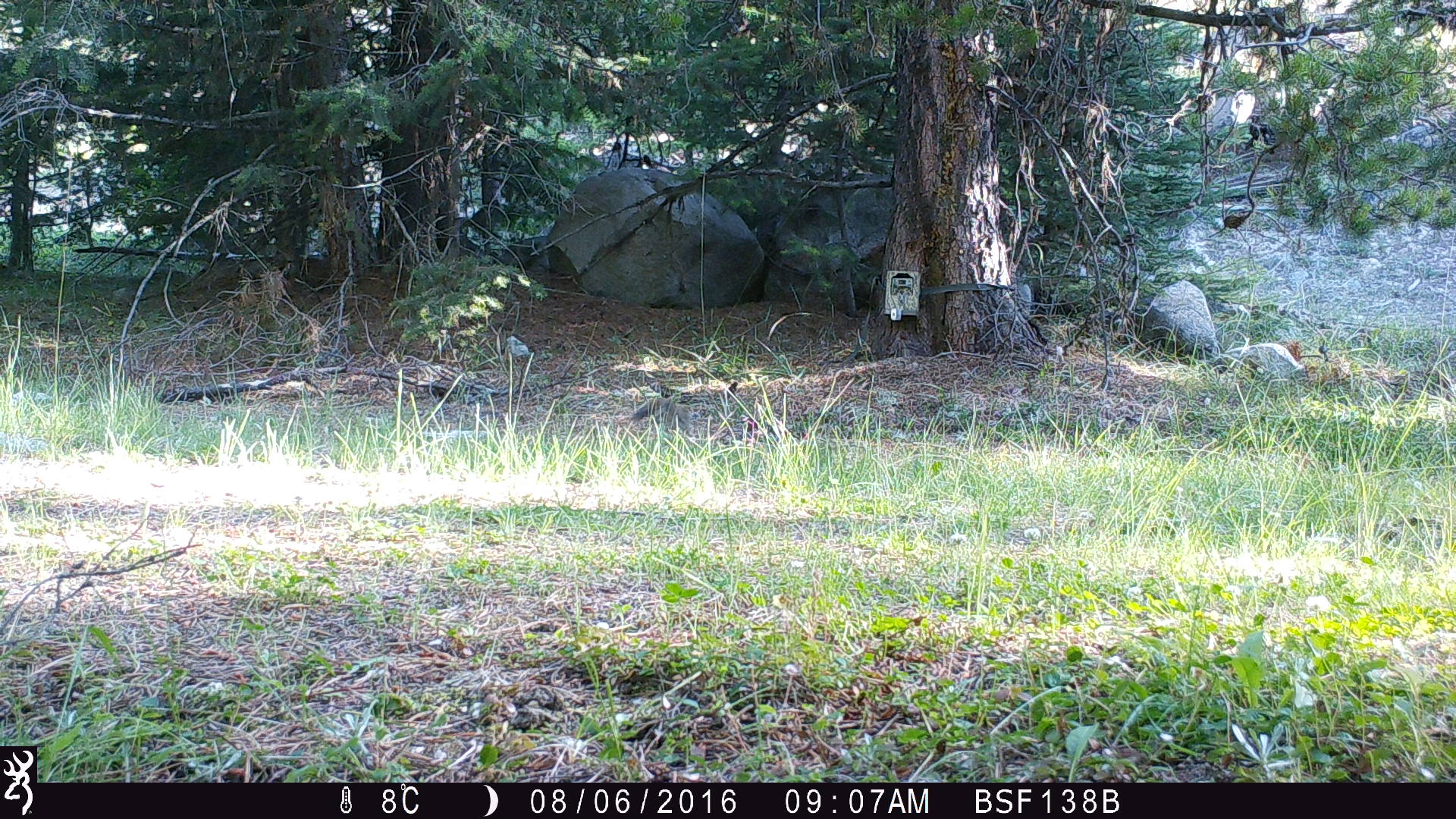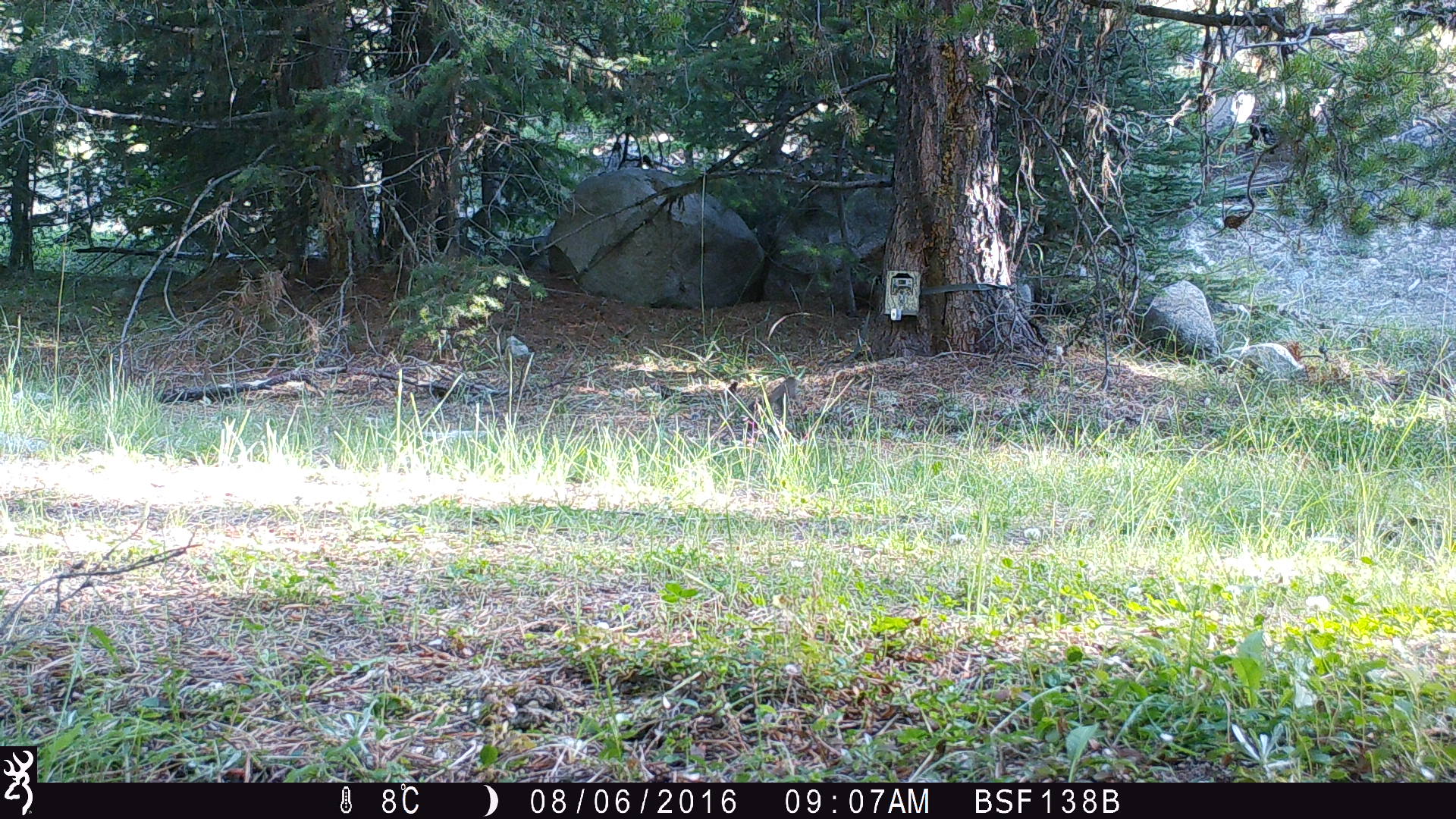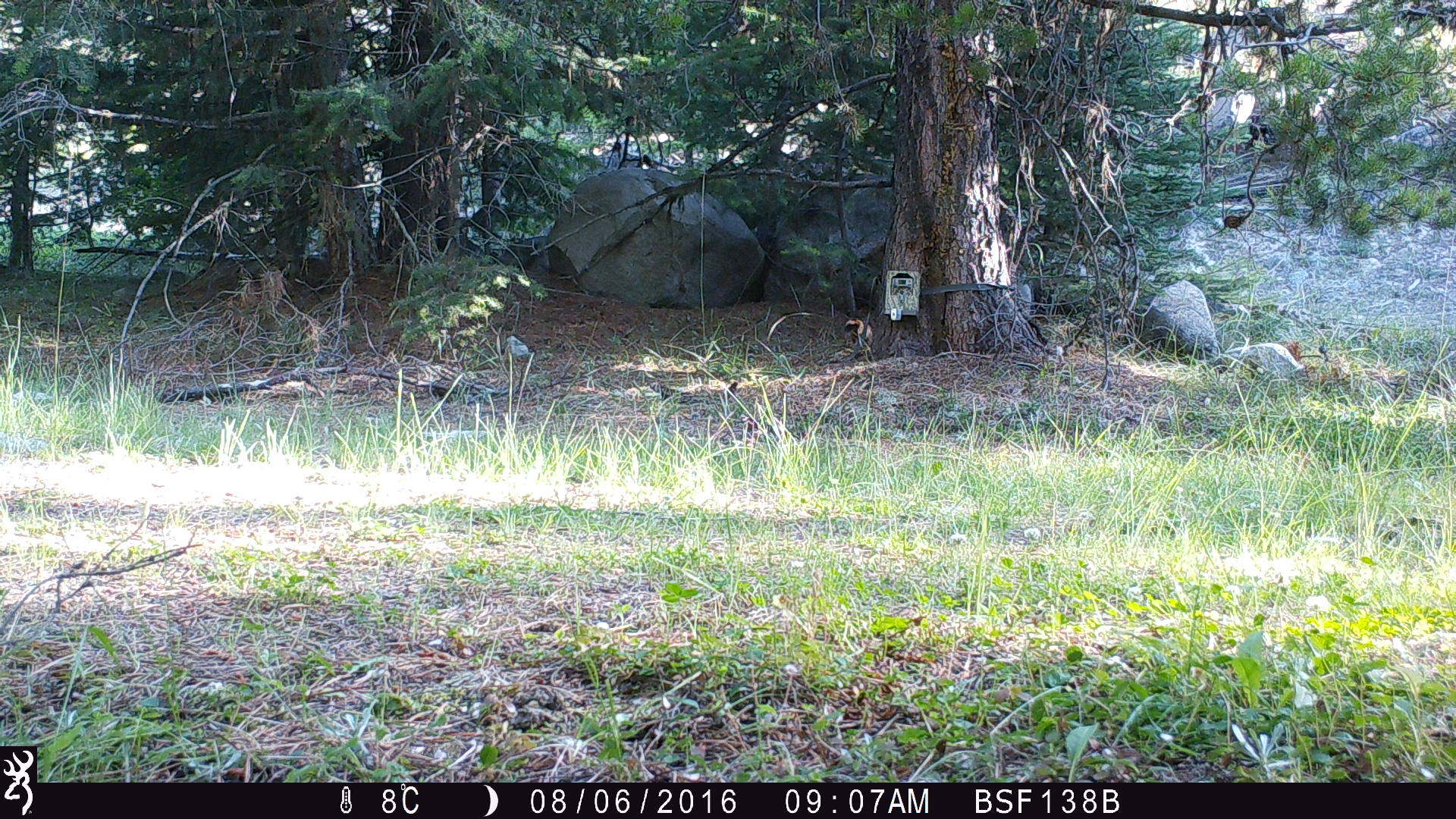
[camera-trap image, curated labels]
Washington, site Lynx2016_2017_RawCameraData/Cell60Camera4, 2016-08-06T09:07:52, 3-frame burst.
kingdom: Animalia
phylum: Chordata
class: Mammalia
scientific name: Mammalia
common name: small mammal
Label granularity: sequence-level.